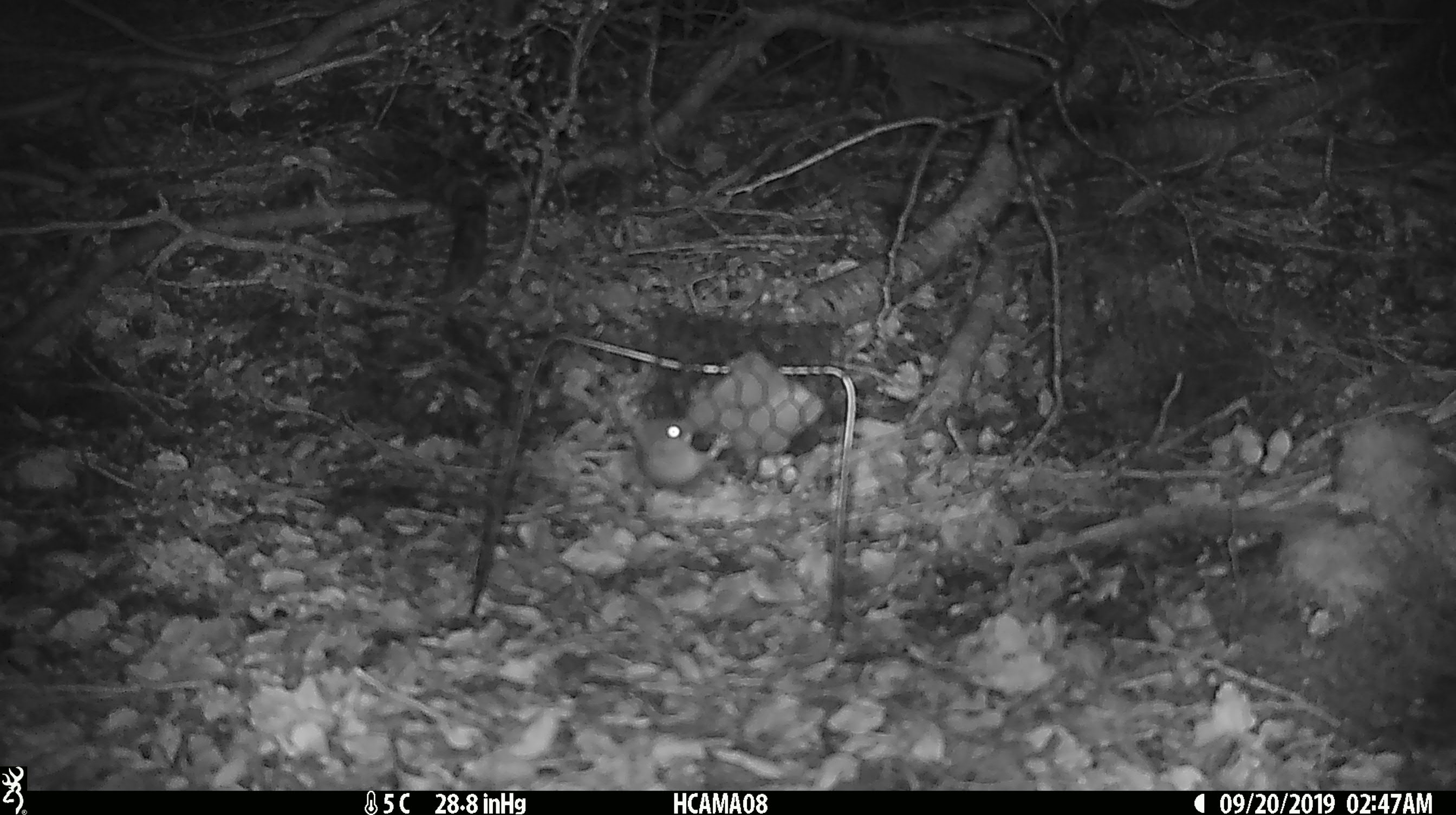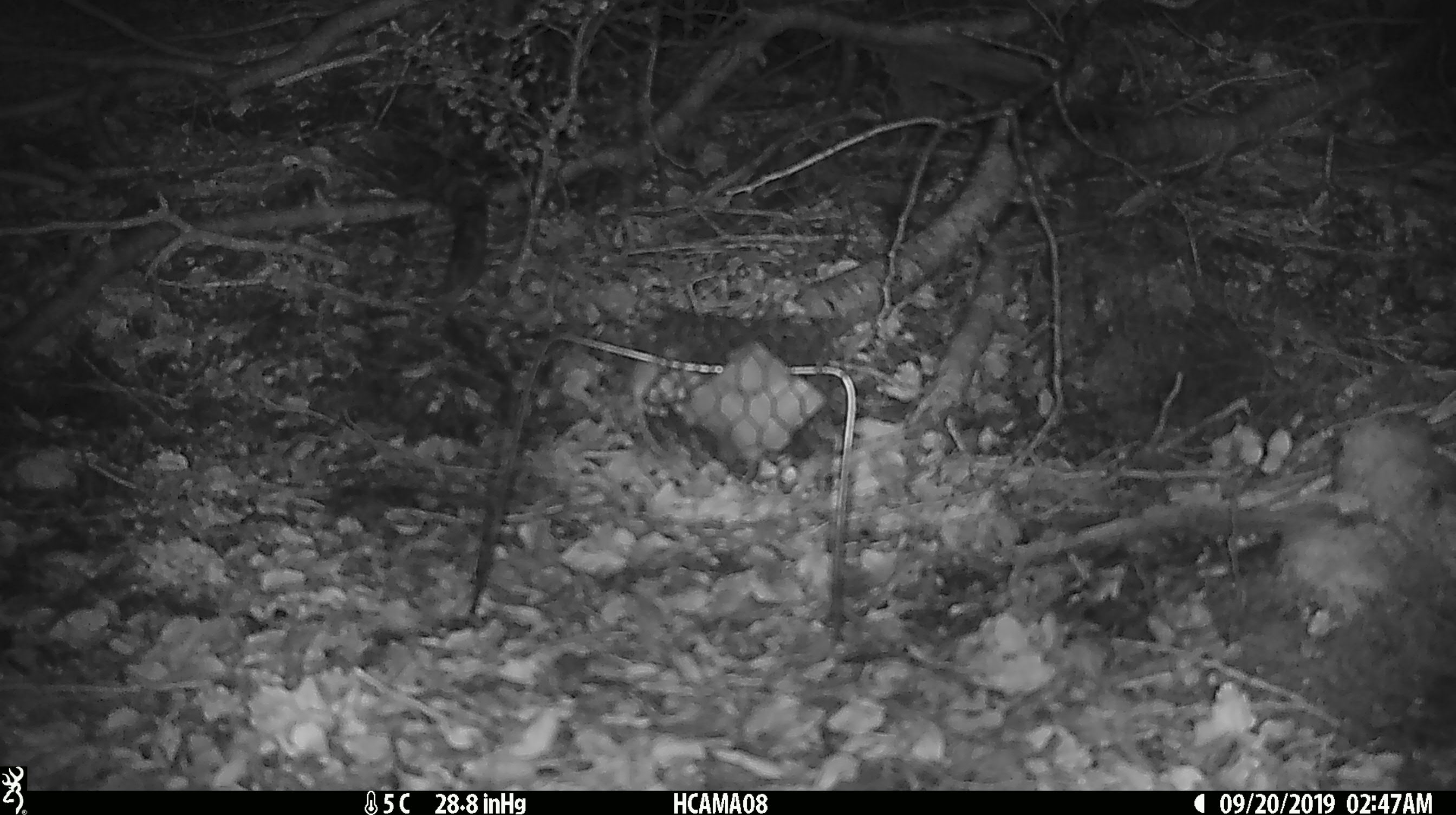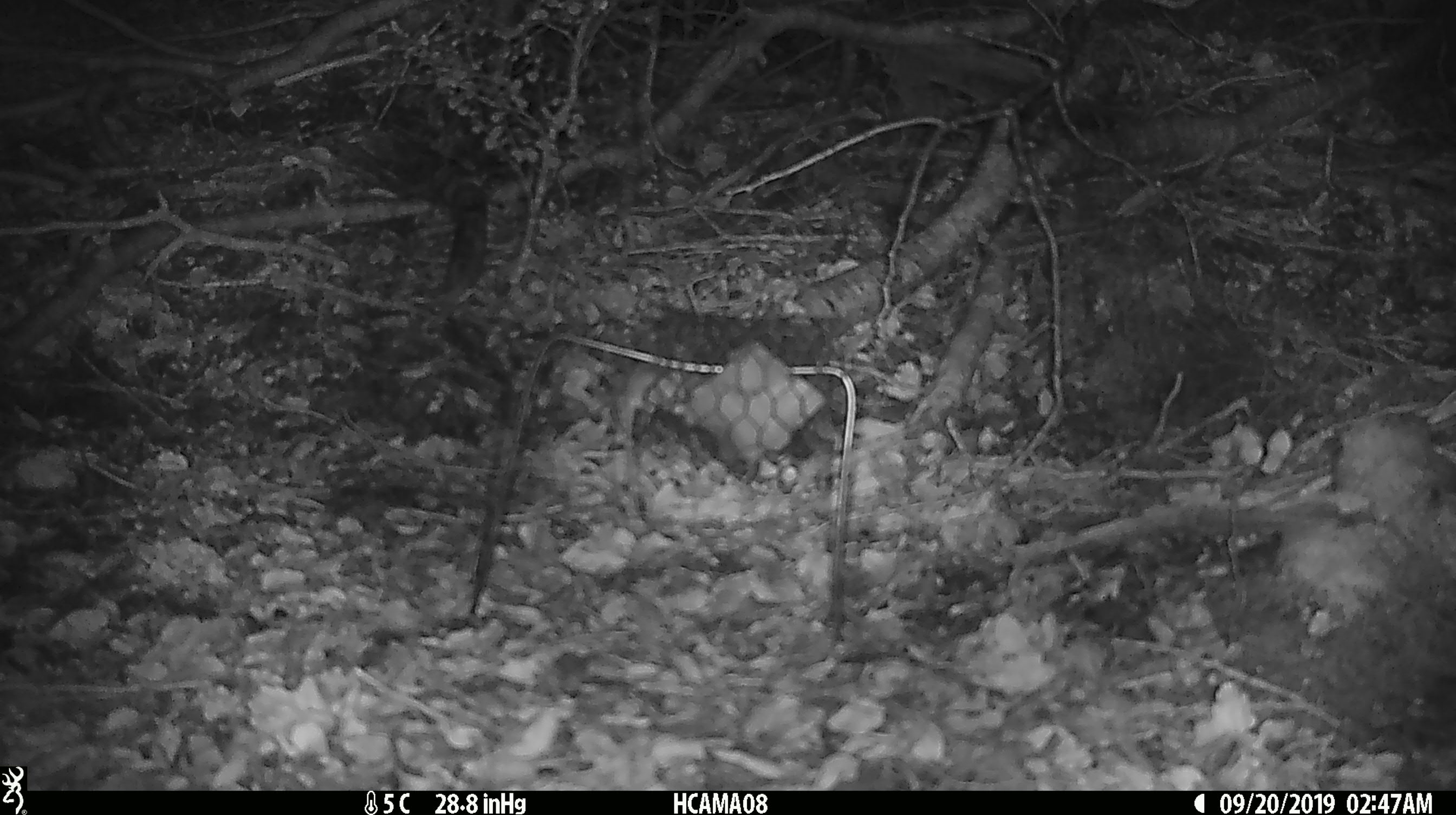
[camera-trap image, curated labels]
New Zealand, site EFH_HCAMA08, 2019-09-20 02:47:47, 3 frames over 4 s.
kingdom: Animalia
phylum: Chordata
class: Mammalia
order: Rodentia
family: Muridae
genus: Mus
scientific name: Mus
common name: mouse